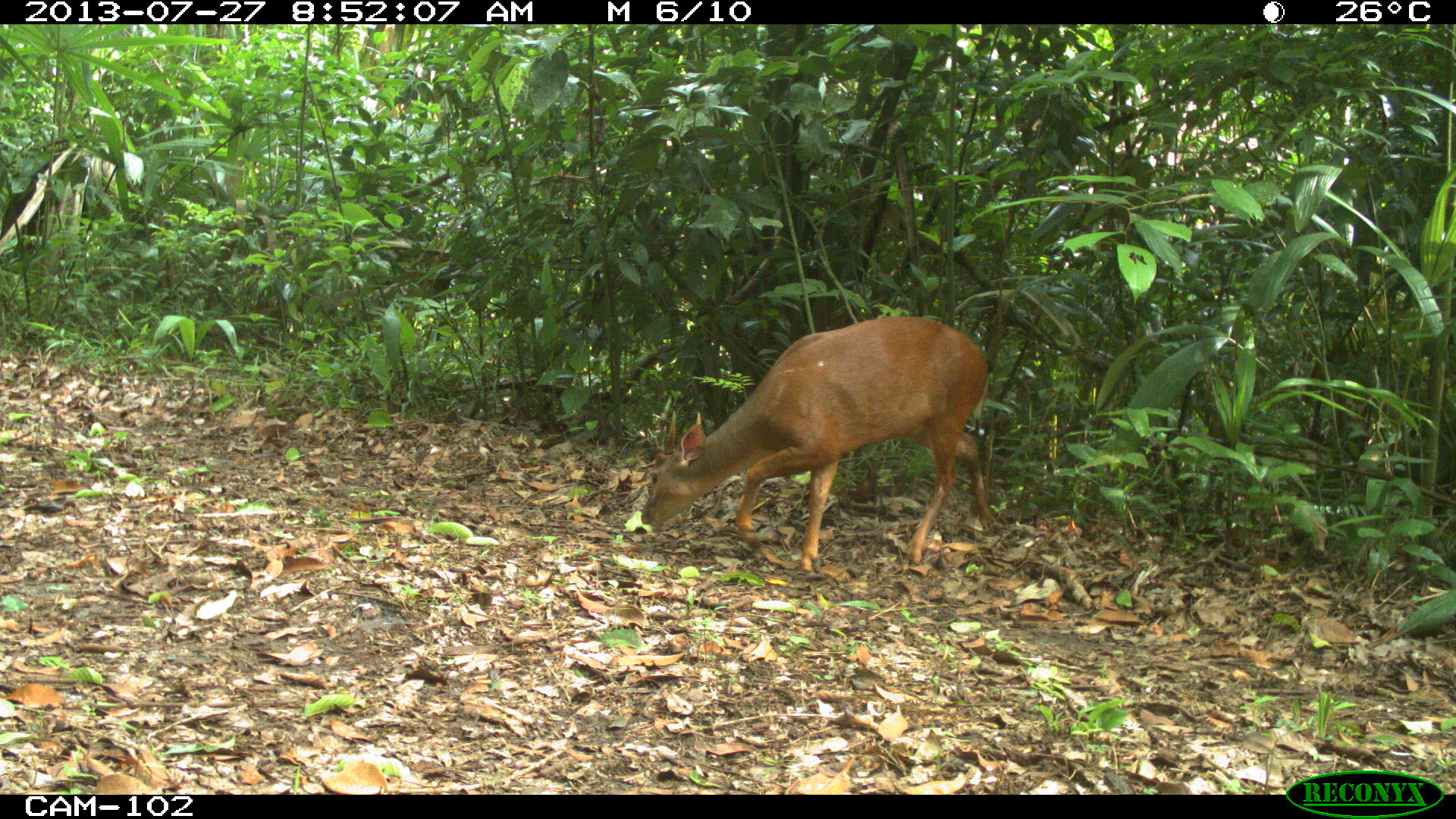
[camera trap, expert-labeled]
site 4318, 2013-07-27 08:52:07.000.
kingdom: Animalia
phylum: Chordata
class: Mammalia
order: Artiodactyla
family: Cervidae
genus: Mazama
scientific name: Mazama temama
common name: central american red brocket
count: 1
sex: male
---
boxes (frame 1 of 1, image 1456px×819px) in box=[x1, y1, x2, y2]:
mazama temama: box=[639, 315, 995, 572]